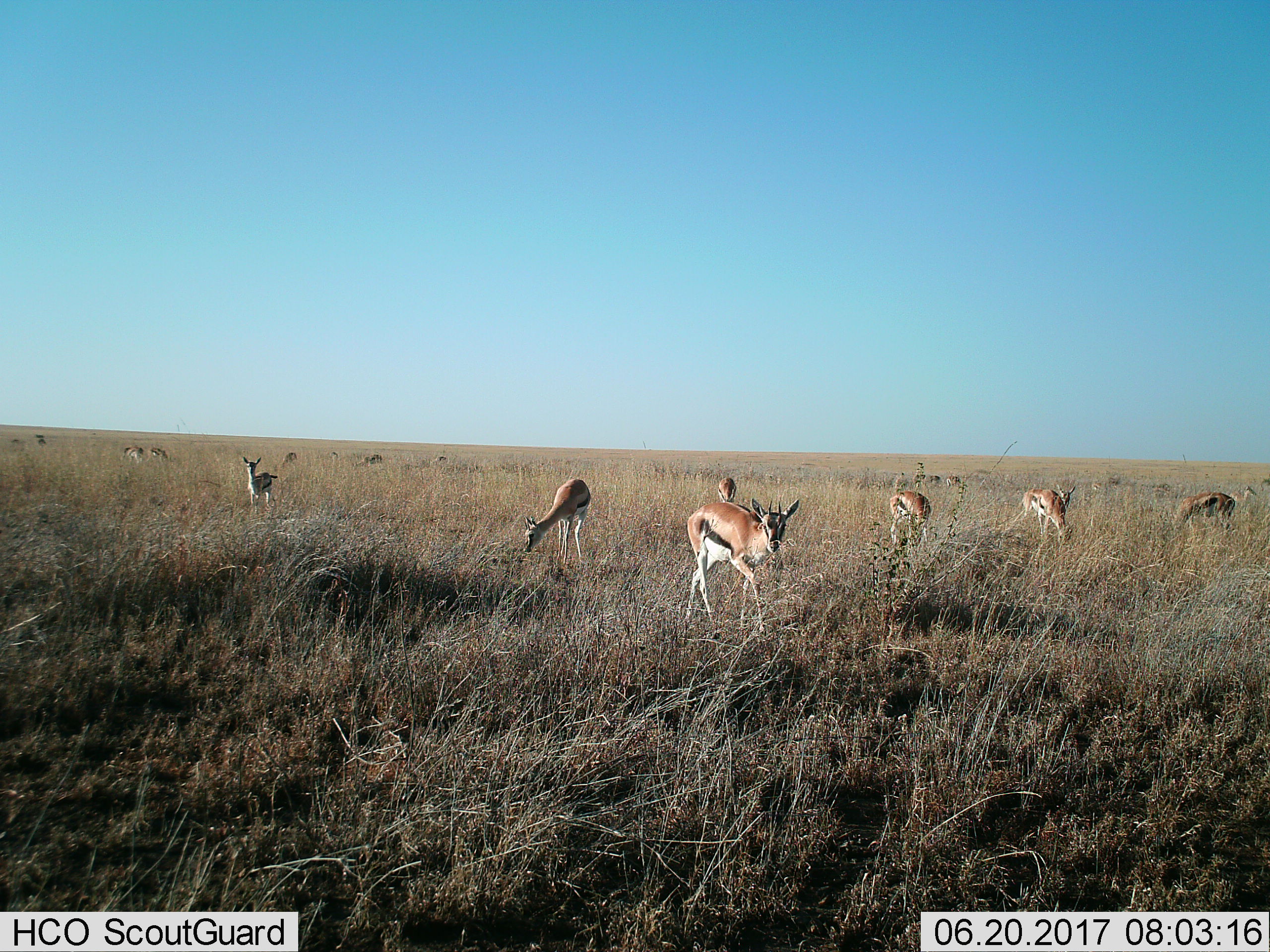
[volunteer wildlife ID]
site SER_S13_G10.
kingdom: Animalia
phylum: Chordata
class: Mammalia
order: Artiodactyla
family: Bovidae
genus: Eudorcas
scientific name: Eudorcas thomsonii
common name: thomson's gazelle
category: gazellethomsons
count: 11-50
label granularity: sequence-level